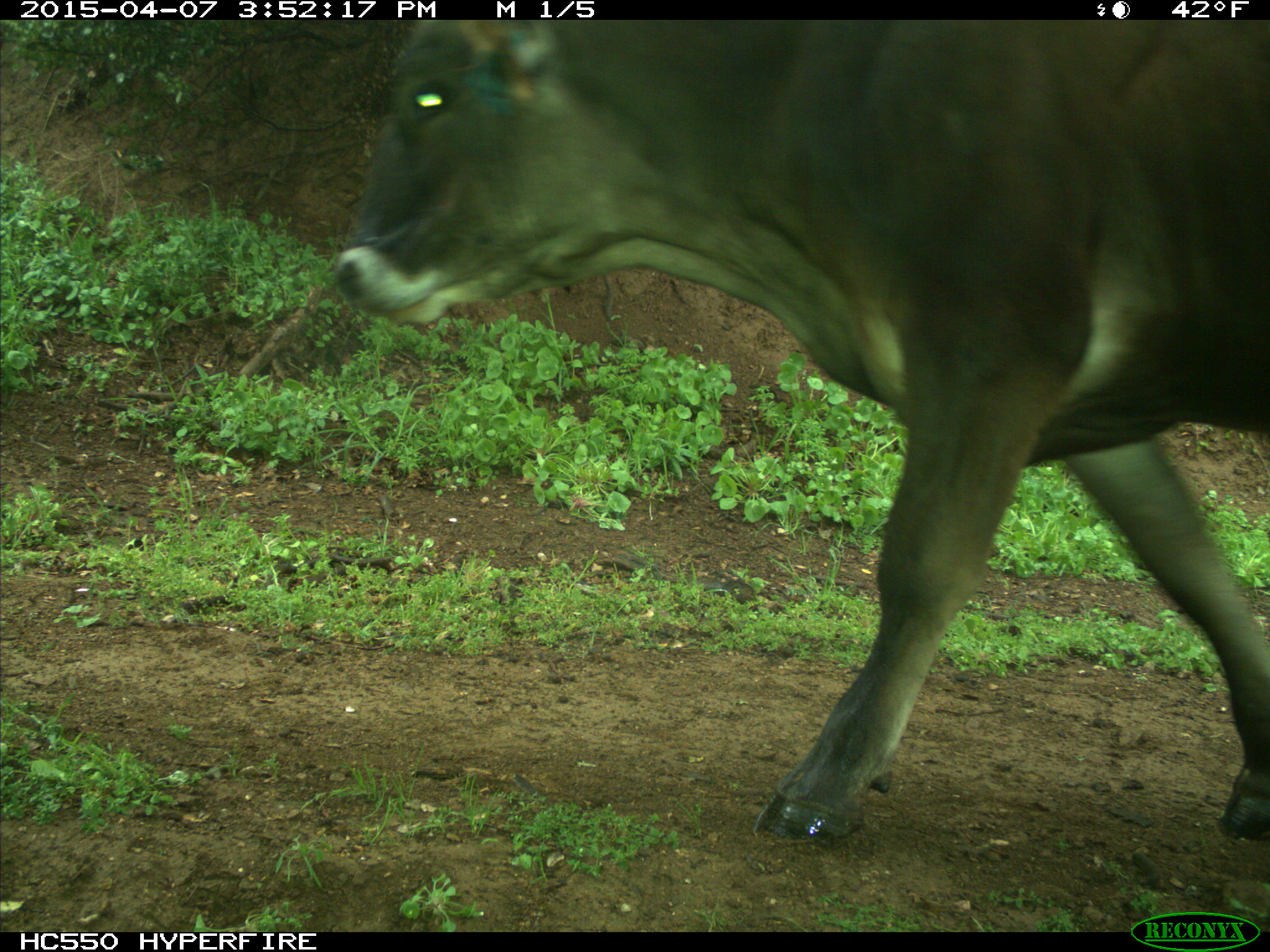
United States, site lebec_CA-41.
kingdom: Animalia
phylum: Chordata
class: Mammalia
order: Artiodactyla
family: Bovidae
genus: Bos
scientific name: Bos taurus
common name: domestic cow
Bos taurus (domestic cow).